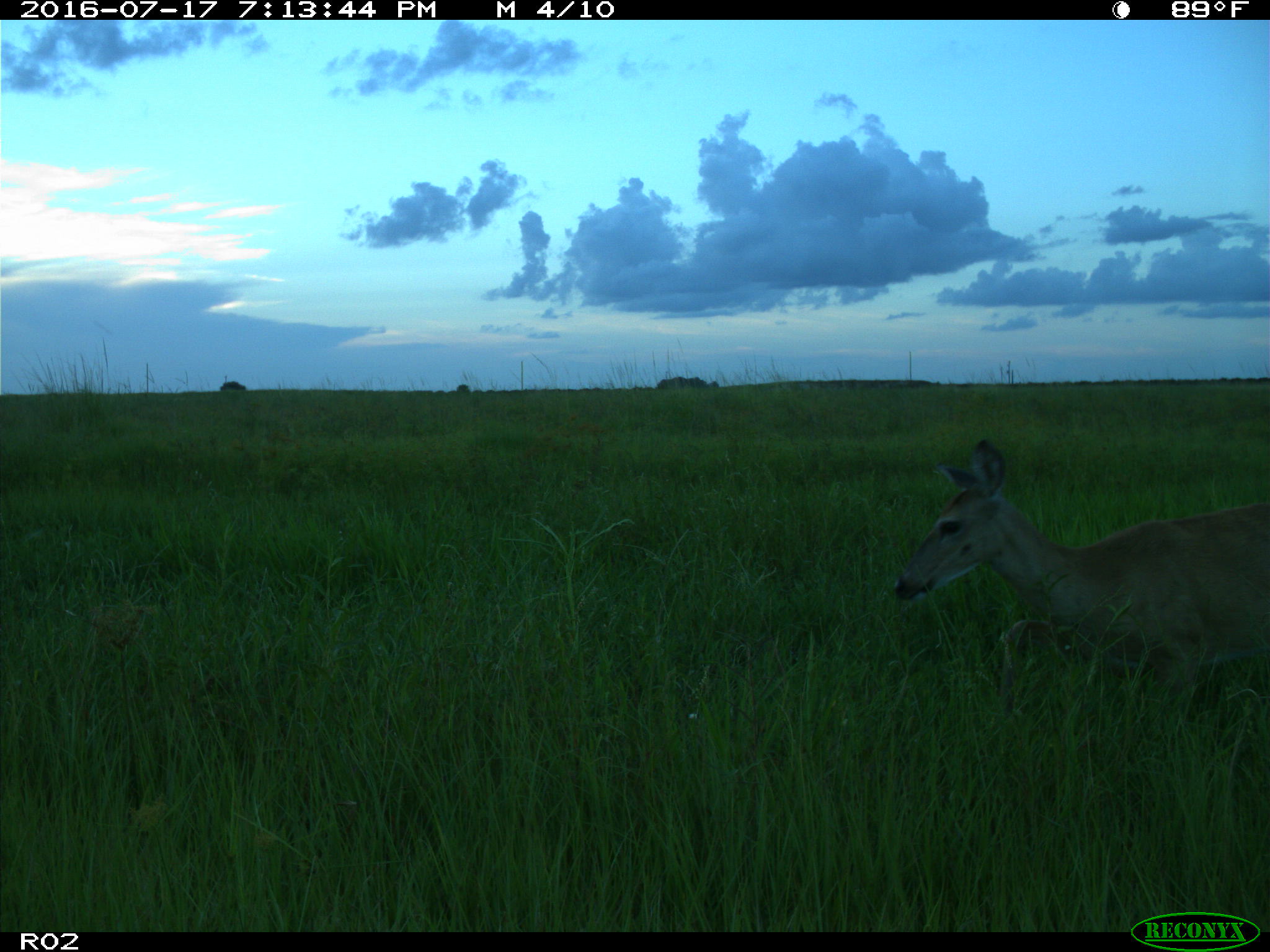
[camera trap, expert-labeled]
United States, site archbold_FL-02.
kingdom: Animalia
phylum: Chordata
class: Mammalia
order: Artiodactyla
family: Cervidae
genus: Odocoileus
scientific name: Odocoileus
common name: deer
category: unidentified deer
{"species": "unidentified deer (deer) (Odocoileus)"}